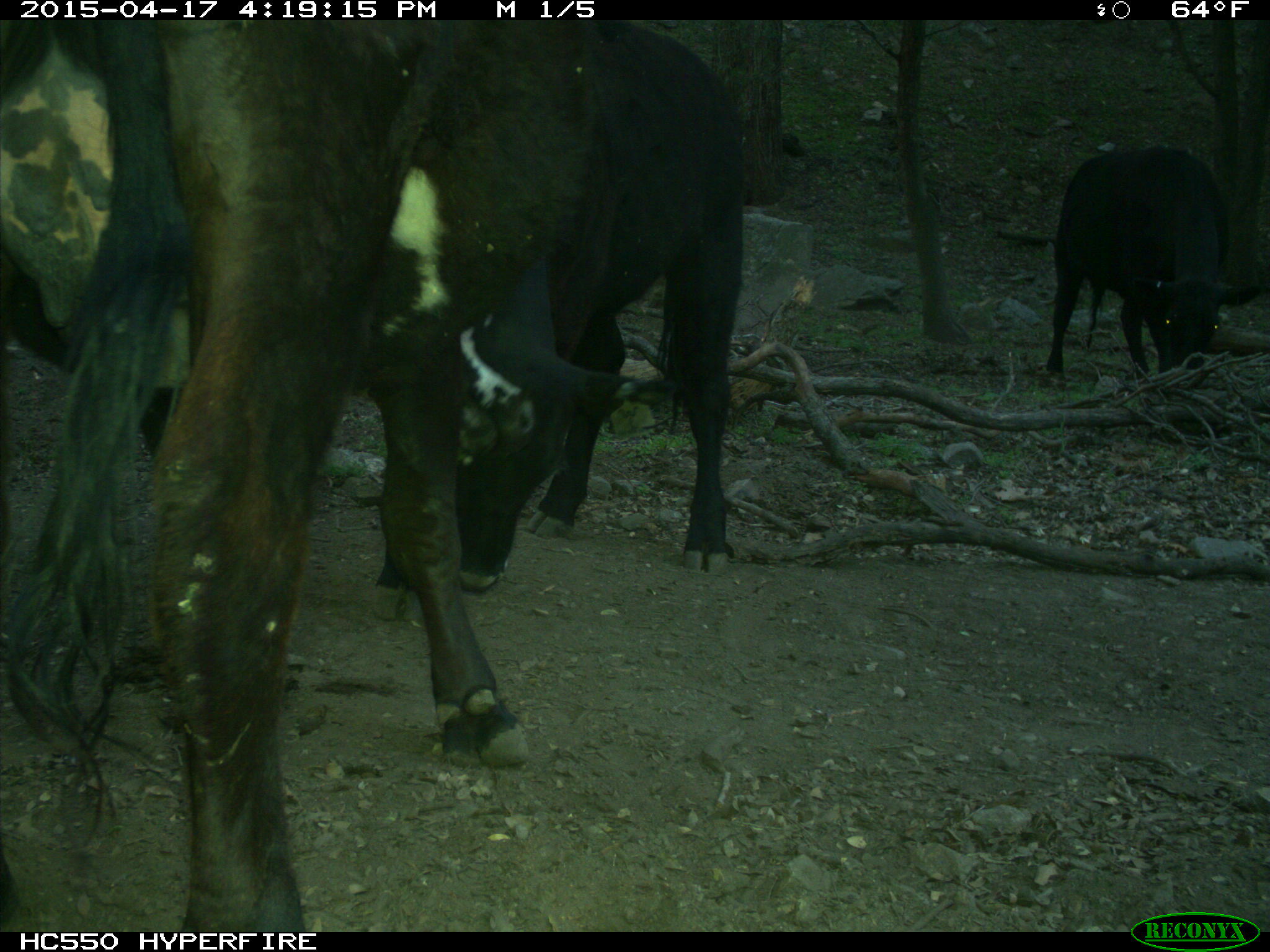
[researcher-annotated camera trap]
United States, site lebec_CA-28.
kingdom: Animalia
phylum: Chordata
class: Mammalia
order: Artiodactyla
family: Bovidae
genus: Bos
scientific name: Bos taurus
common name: domestic cow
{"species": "Bos taurus (domestic cow)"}